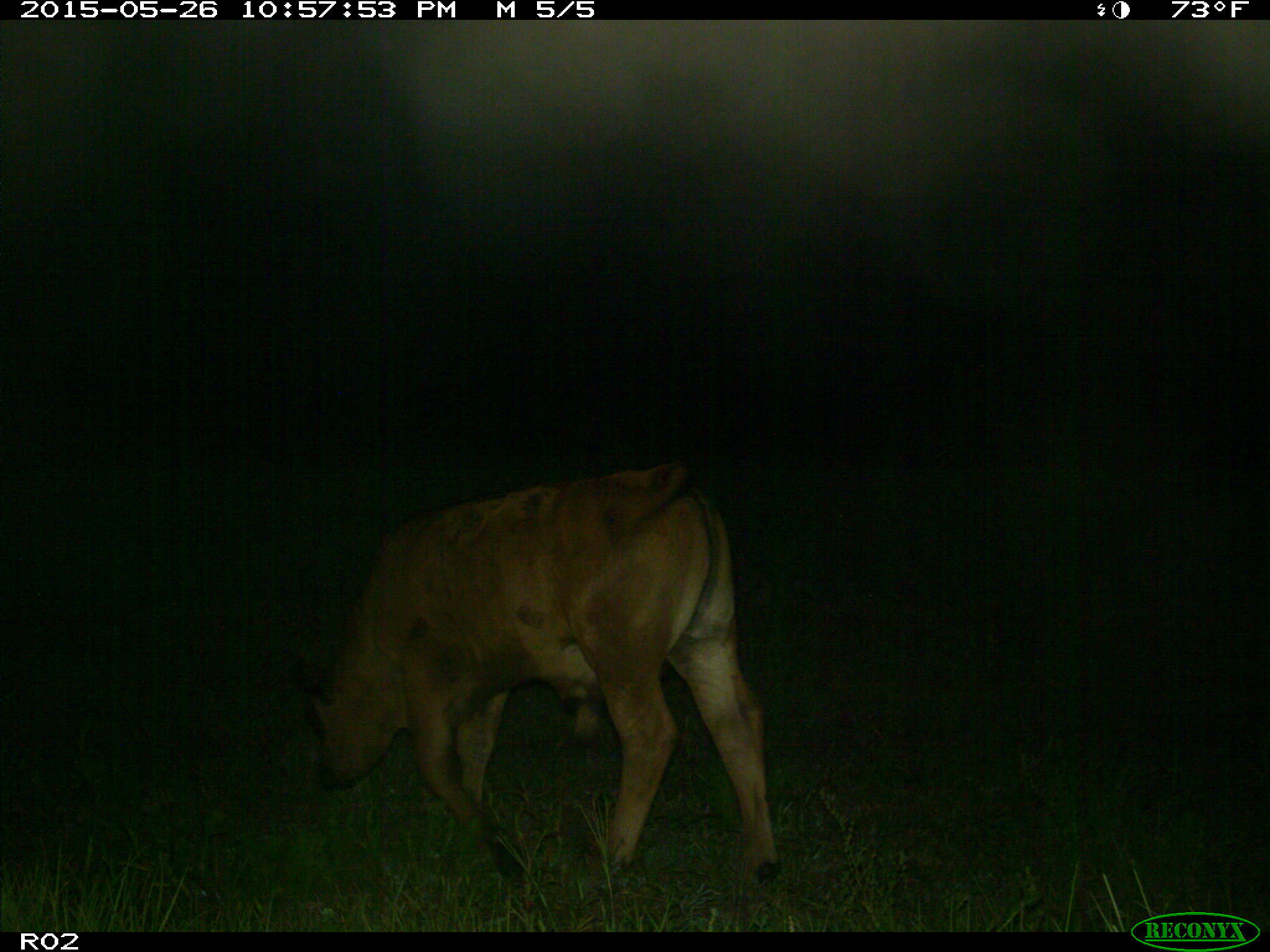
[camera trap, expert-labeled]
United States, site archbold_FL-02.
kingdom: Animalia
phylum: Chordata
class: Mammalia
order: Artiodactyla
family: Bovidae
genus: Bos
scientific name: Bos taurus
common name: domestic cow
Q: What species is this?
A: Bos taurus (domestic cow).